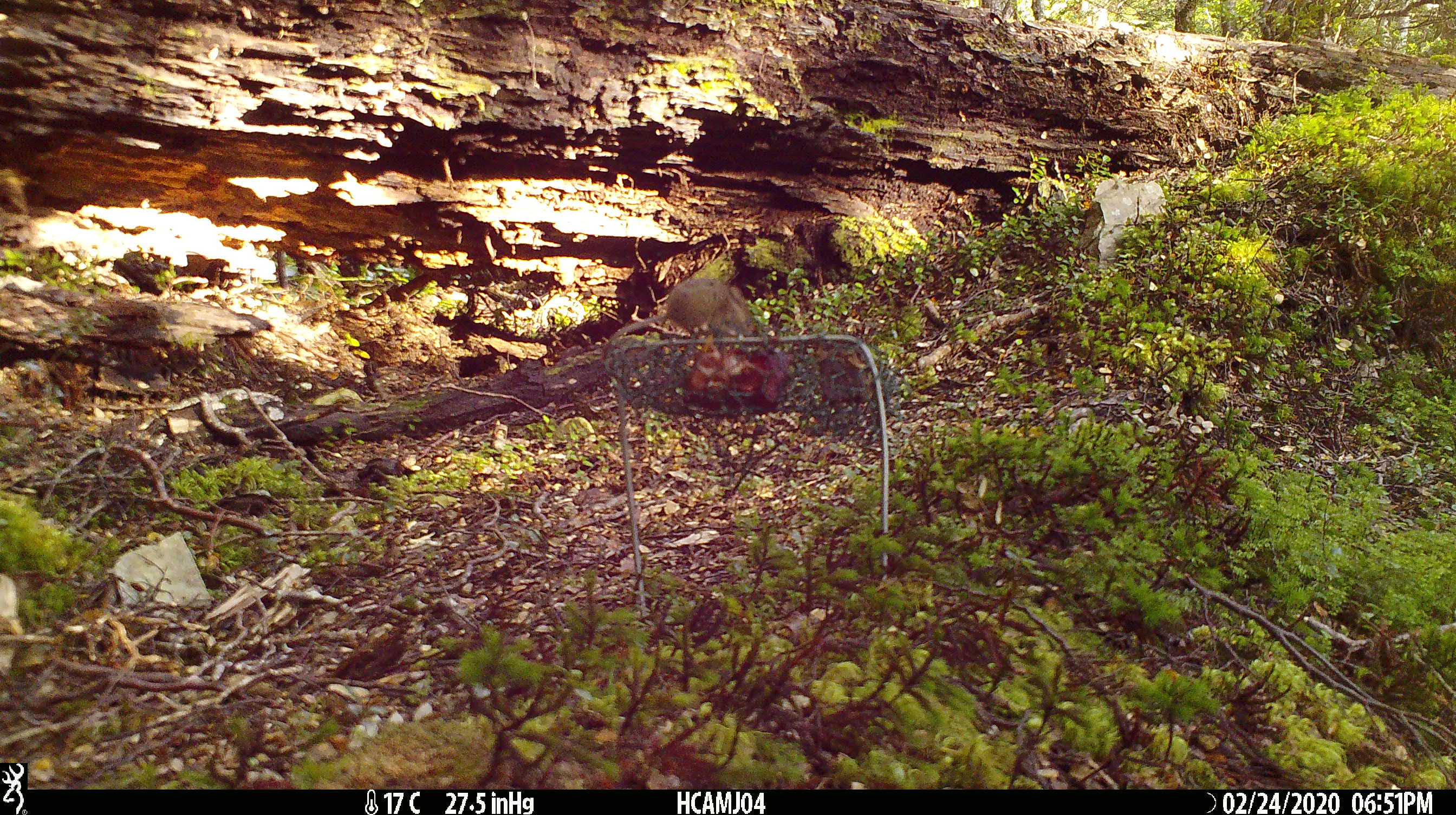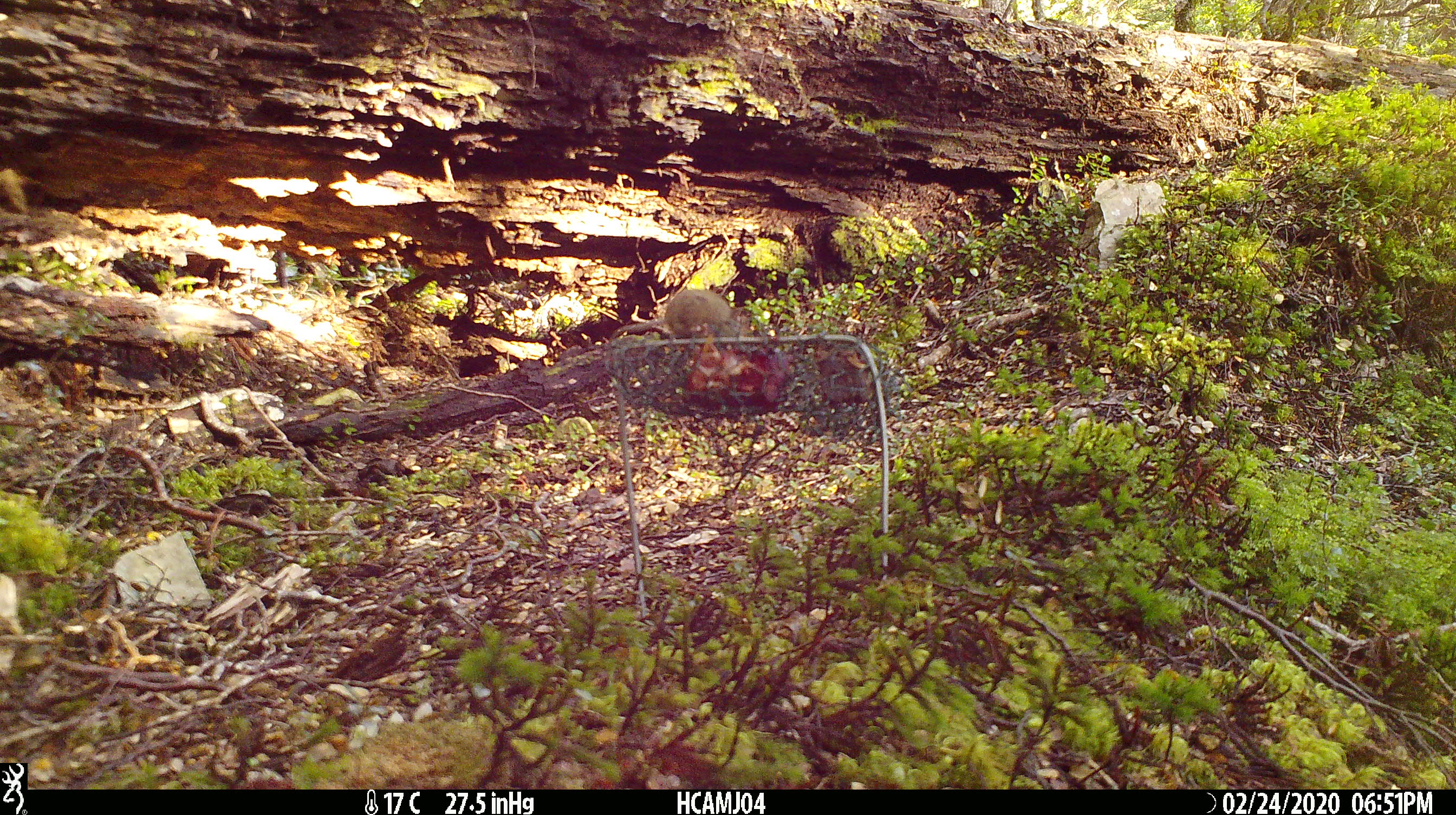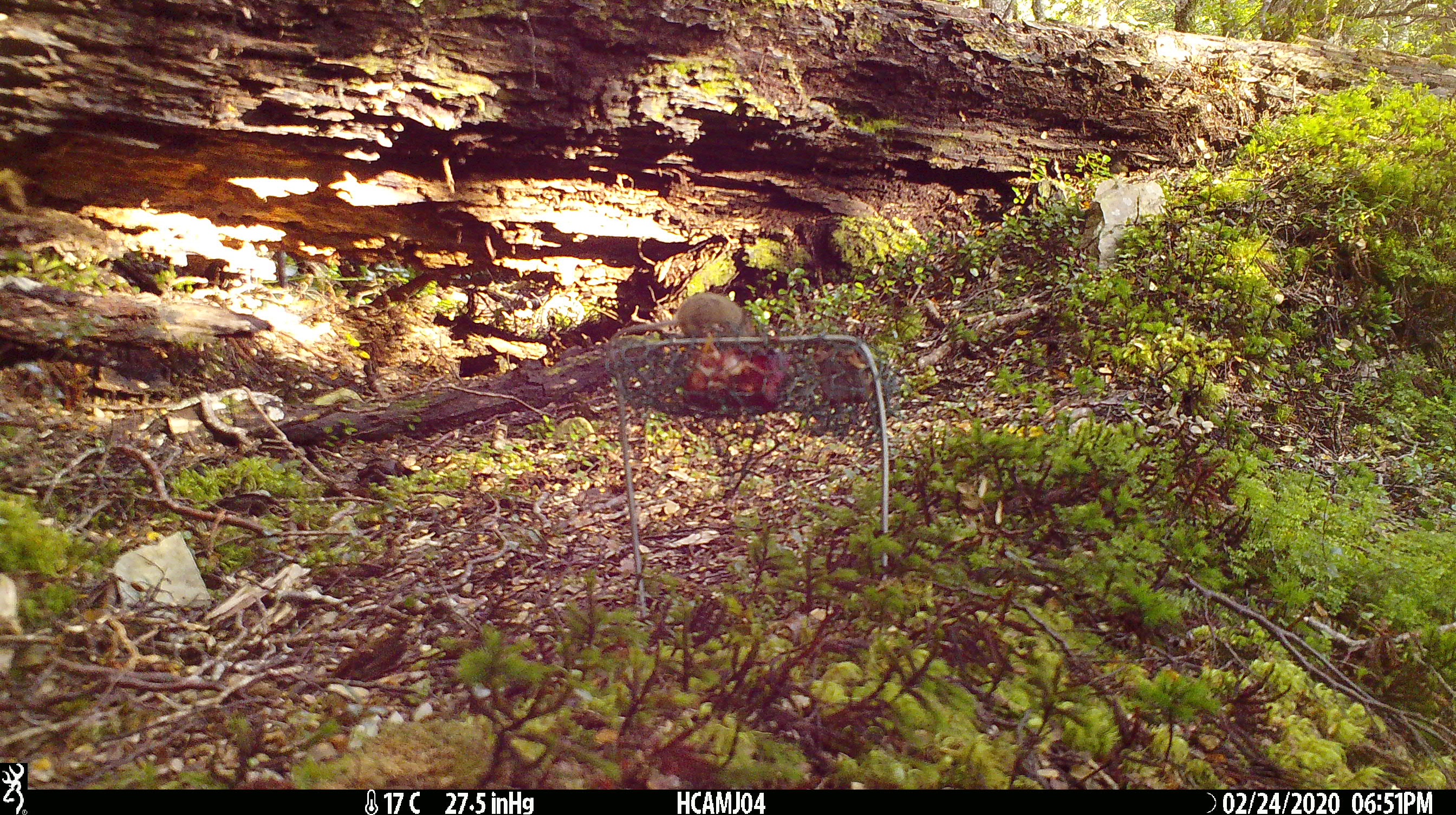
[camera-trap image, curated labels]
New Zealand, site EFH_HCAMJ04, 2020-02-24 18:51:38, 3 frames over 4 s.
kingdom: Animalia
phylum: Chordata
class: Mammalia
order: Rodentia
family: Muridae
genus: Mus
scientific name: Mus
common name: mouse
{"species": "mouse (Mus)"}